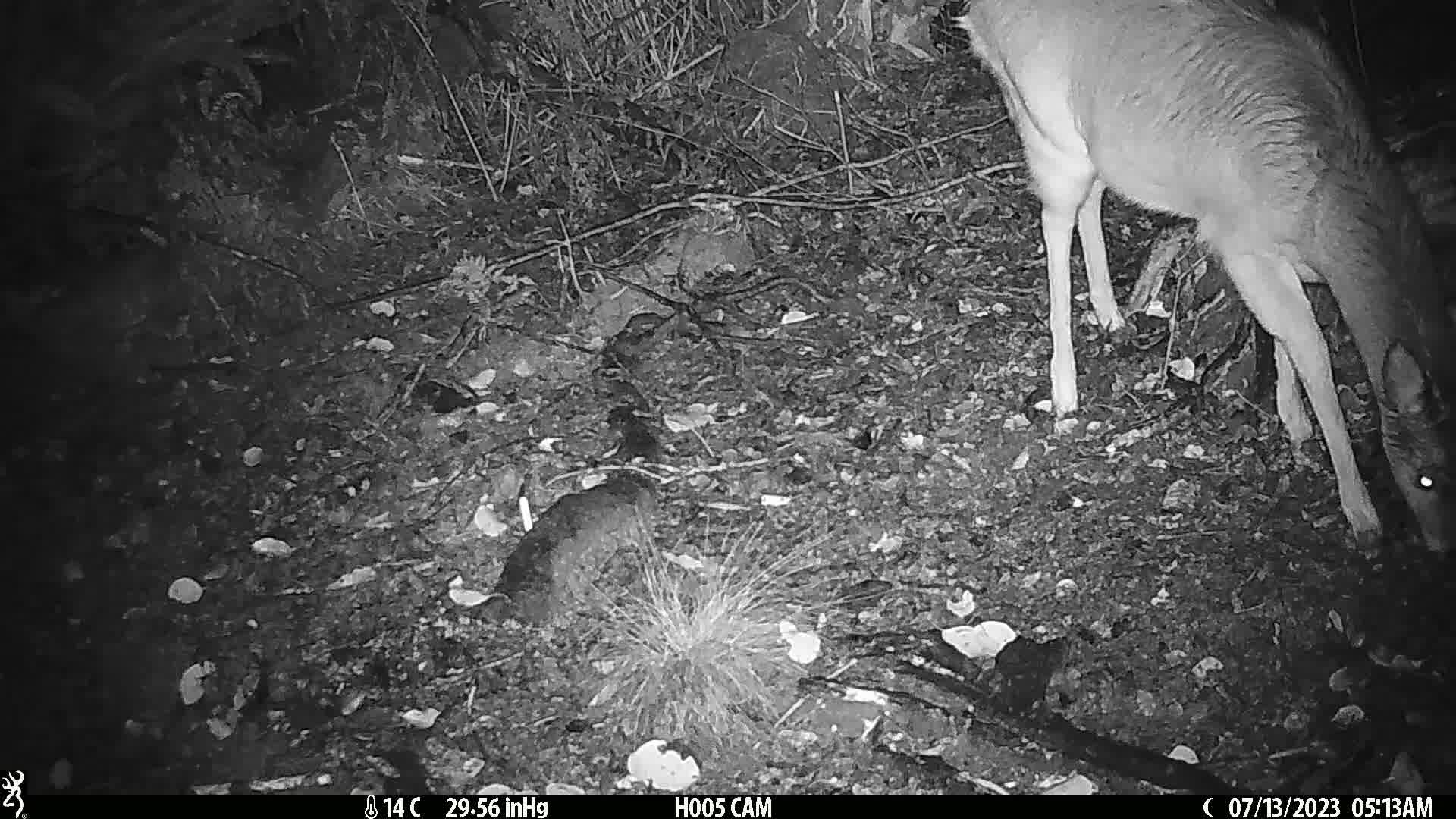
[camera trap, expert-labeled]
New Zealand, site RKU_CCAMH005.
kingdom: Animalia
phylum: Chordata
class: Mammalia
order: Artiodactyla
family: Cervidae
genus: Odocoileus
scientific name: Odocoileus virginianus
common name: white-tailed deer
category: white tailed deer